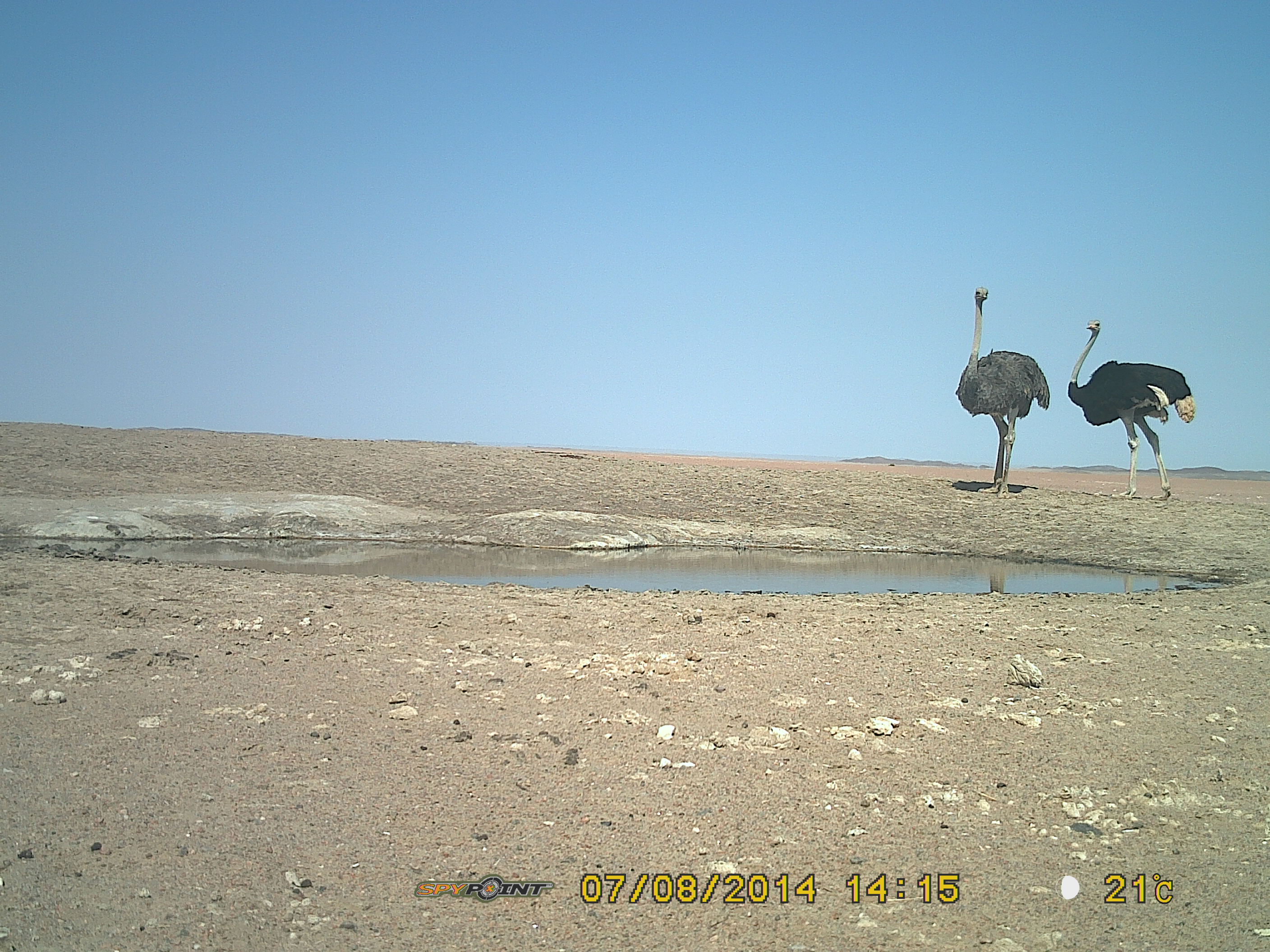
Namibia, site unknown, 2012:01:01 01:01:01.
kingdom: Animalia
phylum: Chordata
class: Aves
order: Struthioniformes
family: Struthionidae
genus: Struthio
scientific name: Struthio camelus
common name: common ostrich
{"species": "Struthio camelus (common ostrich)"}